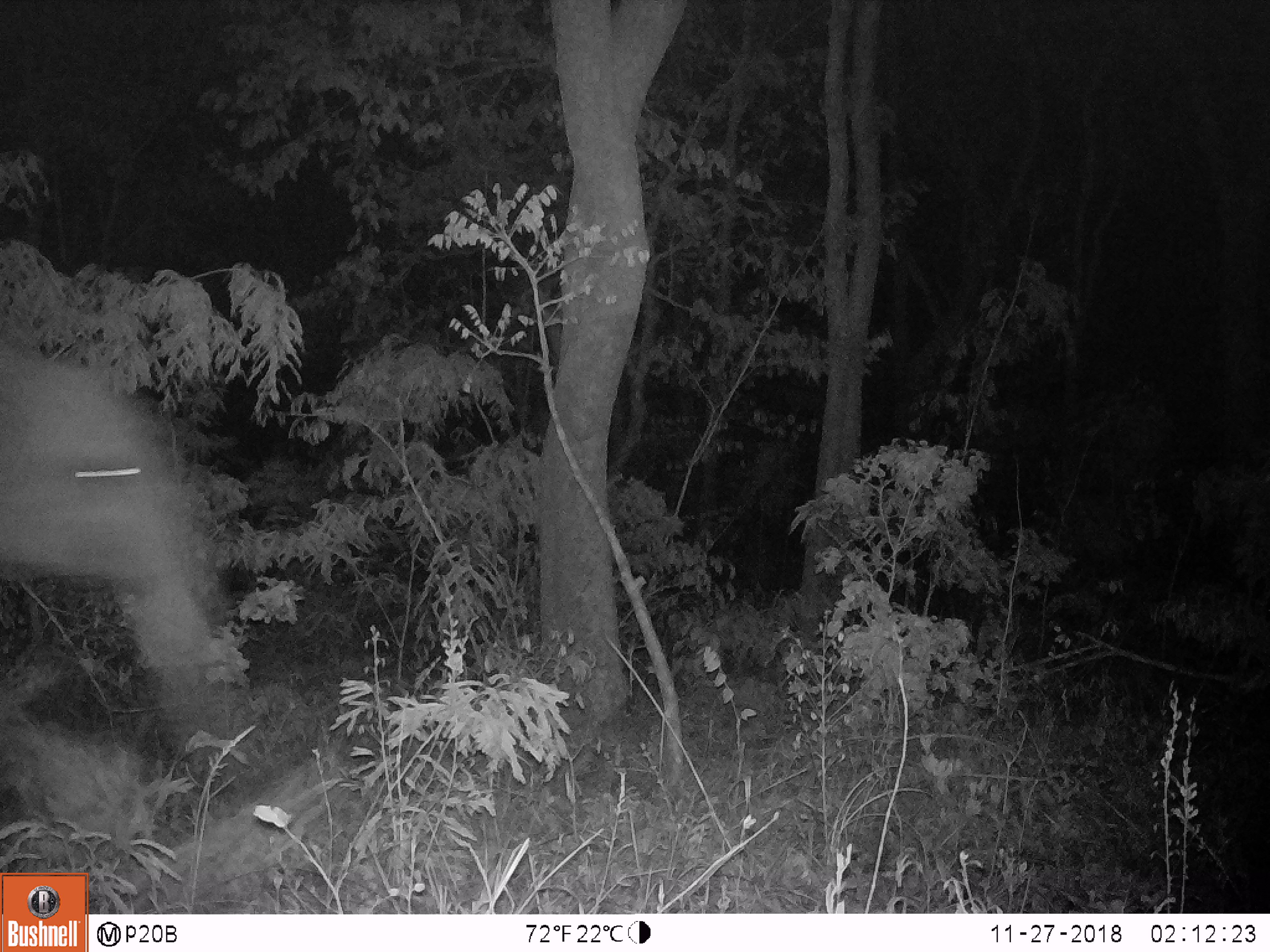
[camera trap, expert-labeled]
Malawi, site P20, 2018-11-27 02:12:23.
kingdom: Animalia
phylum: Chordata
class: Mammalia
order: Proboscidea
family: Elephantidae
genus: Loxodonta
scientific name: Loxodonta africana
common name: african savanna elephant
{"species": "african savanna elephant (Loxodonta africana)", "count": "1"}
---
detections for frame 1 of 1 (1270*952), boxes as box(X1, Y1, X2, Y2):
african savanna elephant: box(0, 333, 231, 762)